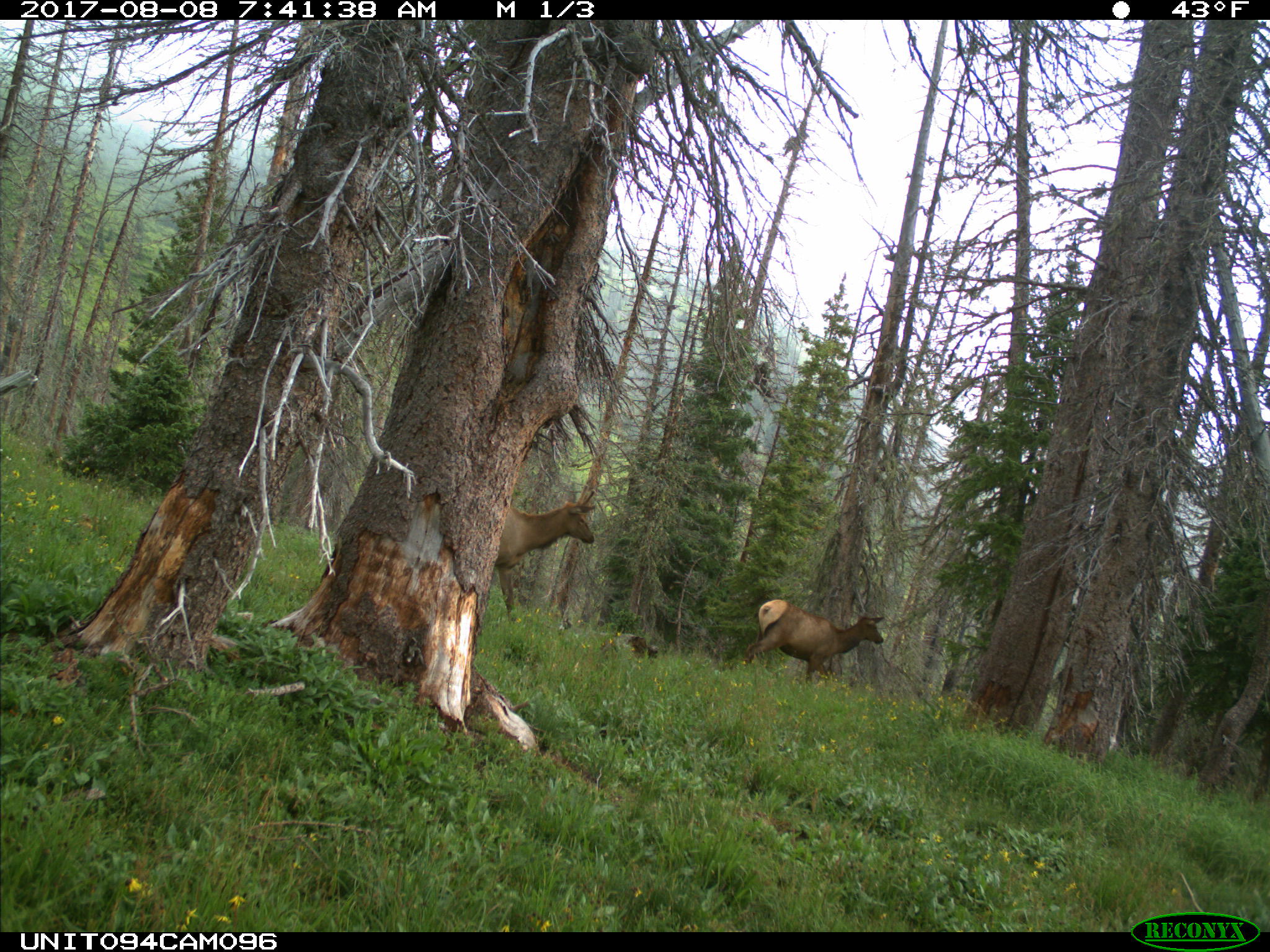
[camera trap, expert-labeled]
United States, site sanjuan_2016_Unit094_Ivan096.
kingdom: Animalia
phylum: Chordata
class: Mammalia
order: Artiodactyla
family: Cervidae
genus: Cervus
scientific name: Cervus elaphus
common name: red deer